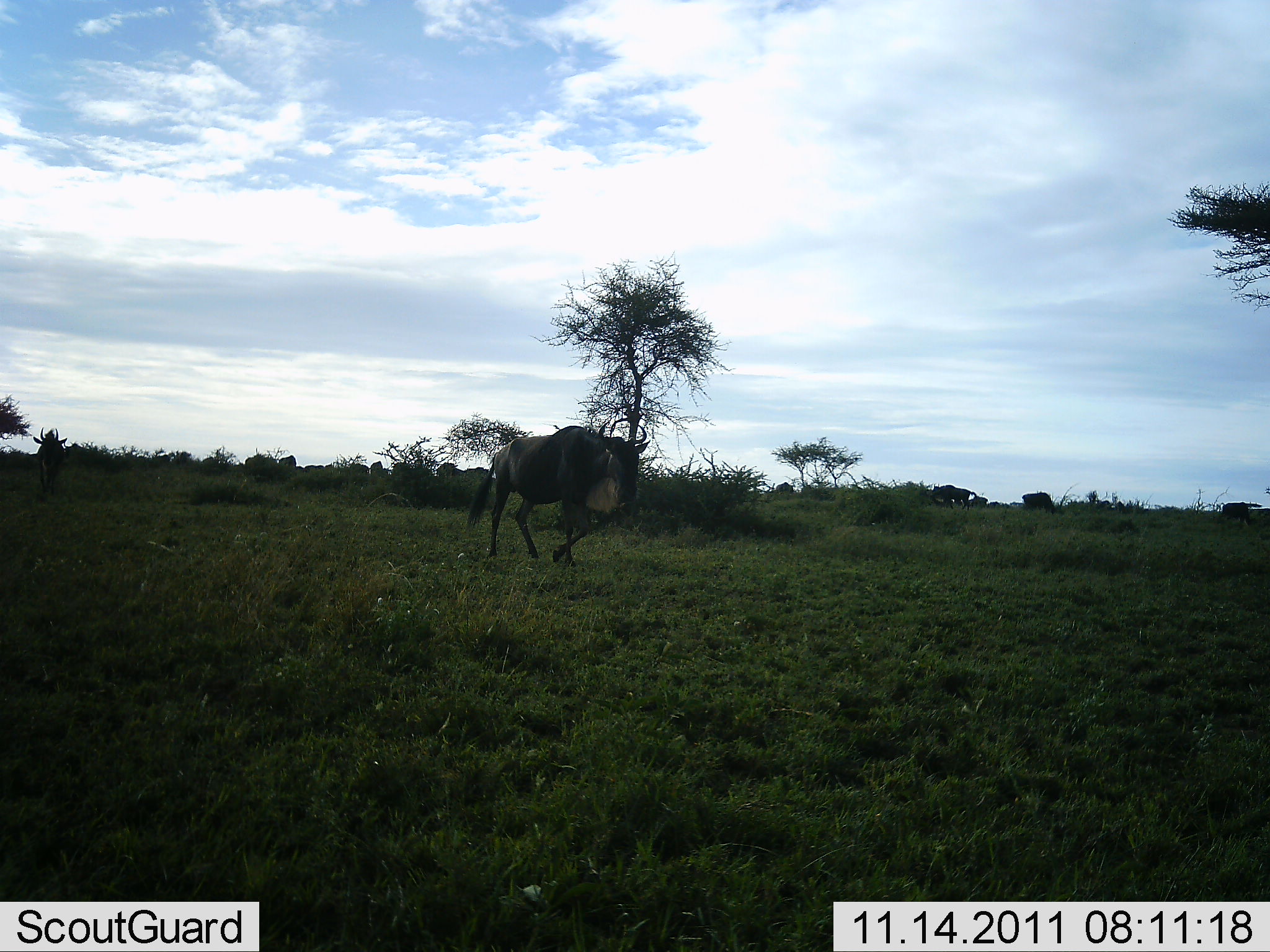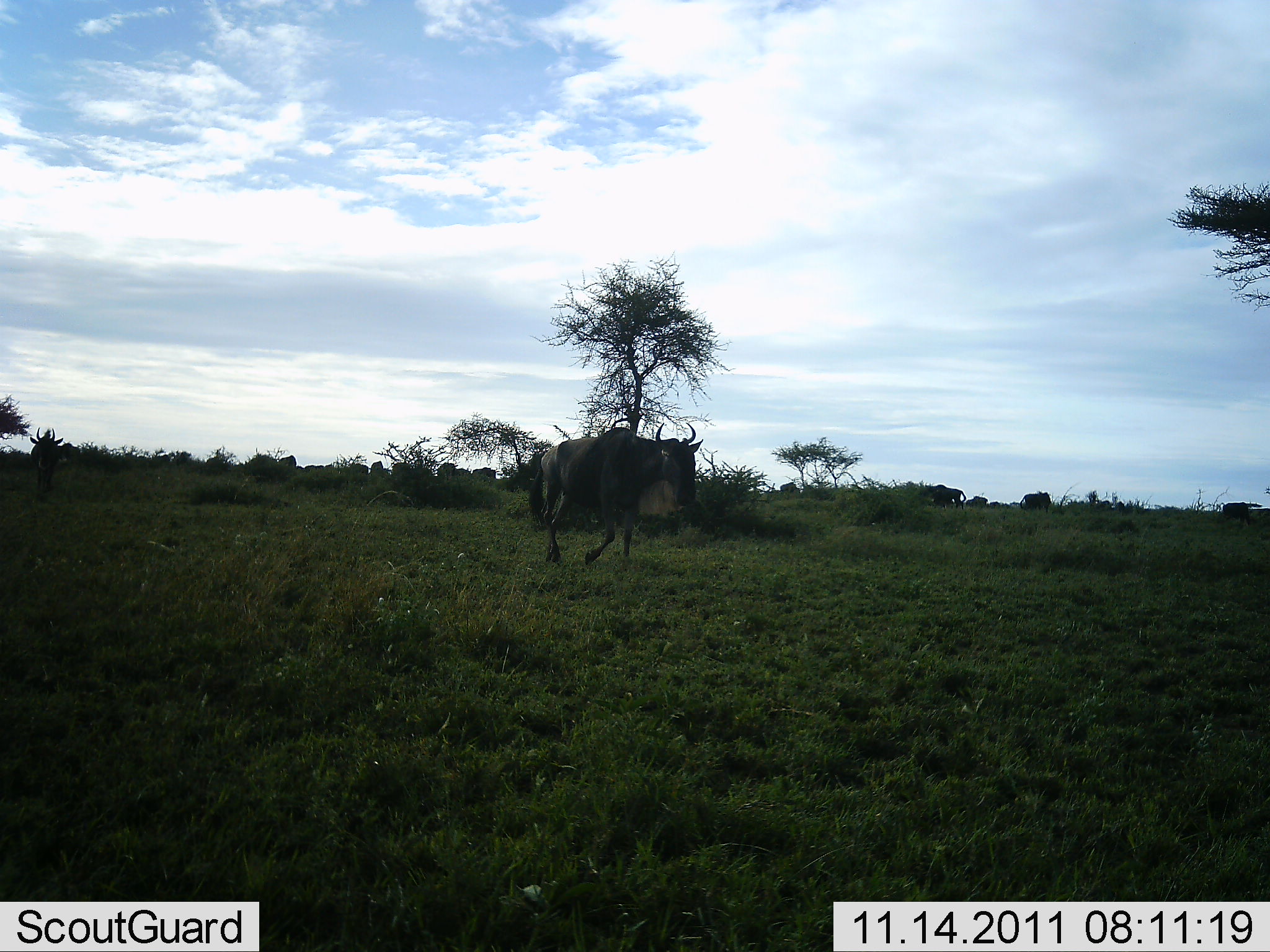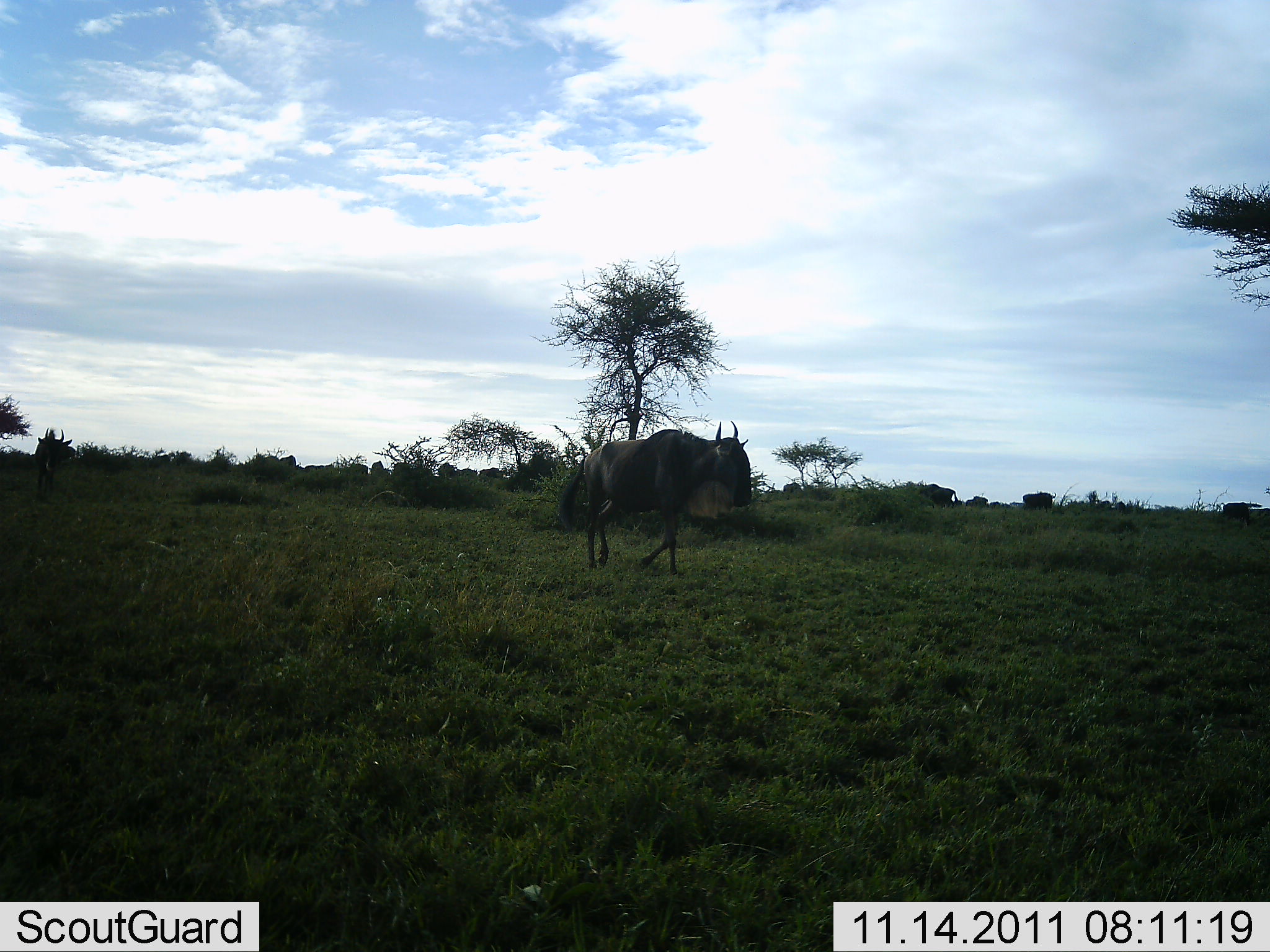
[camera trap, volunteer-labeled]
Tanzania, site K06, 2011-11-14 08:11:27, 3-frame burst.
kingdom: Animalia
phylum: Chordata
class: Mammalia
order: Artiodactyla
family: Bovidae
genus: Connochaetes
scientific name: Connochaetes taurinus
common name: blue wildebeest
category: wildebeest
Wildebeest (blue wildebeest) (Connochaetes taurinus), count 9. Behavior (volunteer vote fractions): standing 31%, resting 0%, moving 92%, interacting 0%. Young present (vote fraction): 0%. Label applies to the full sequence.